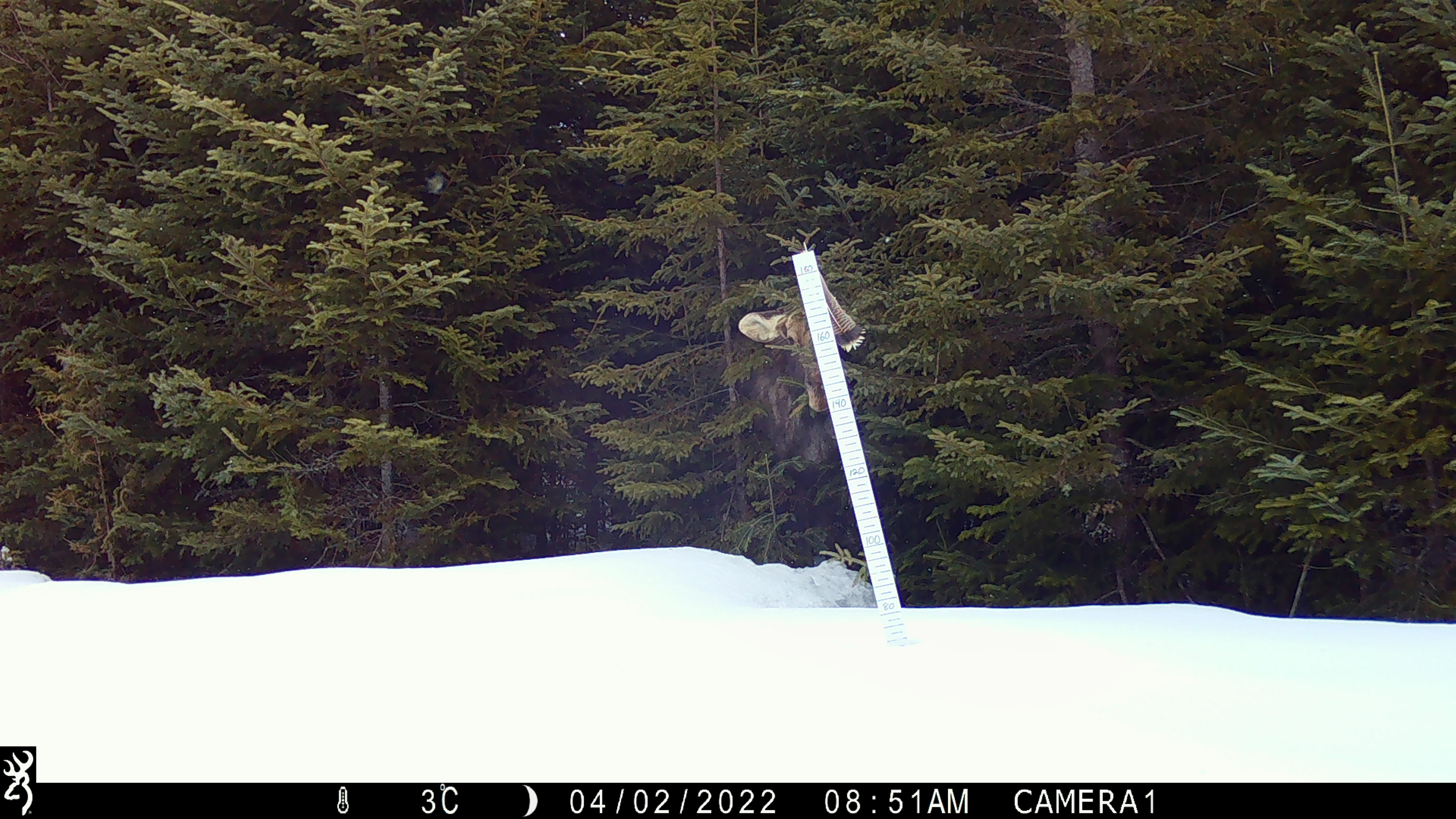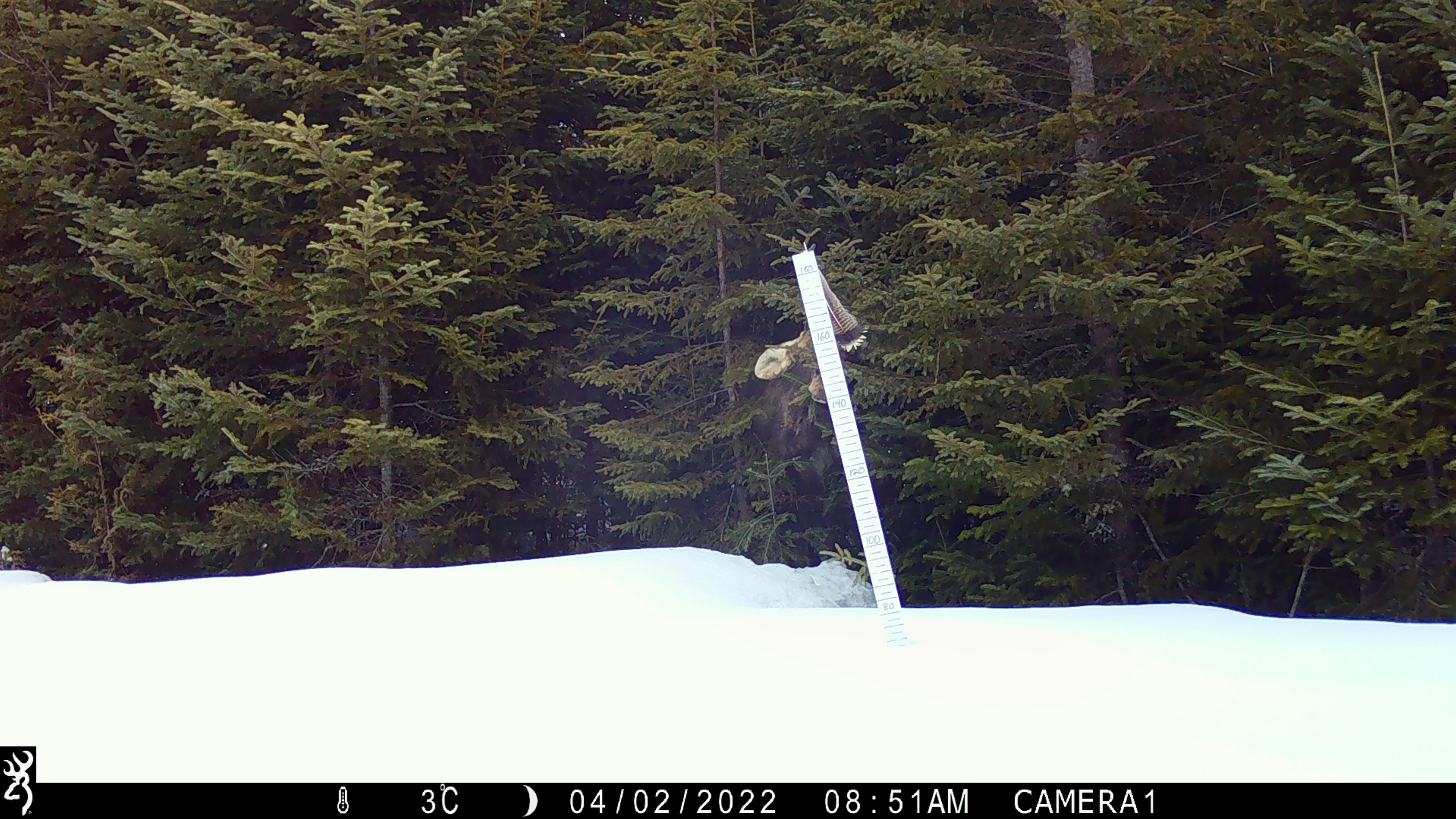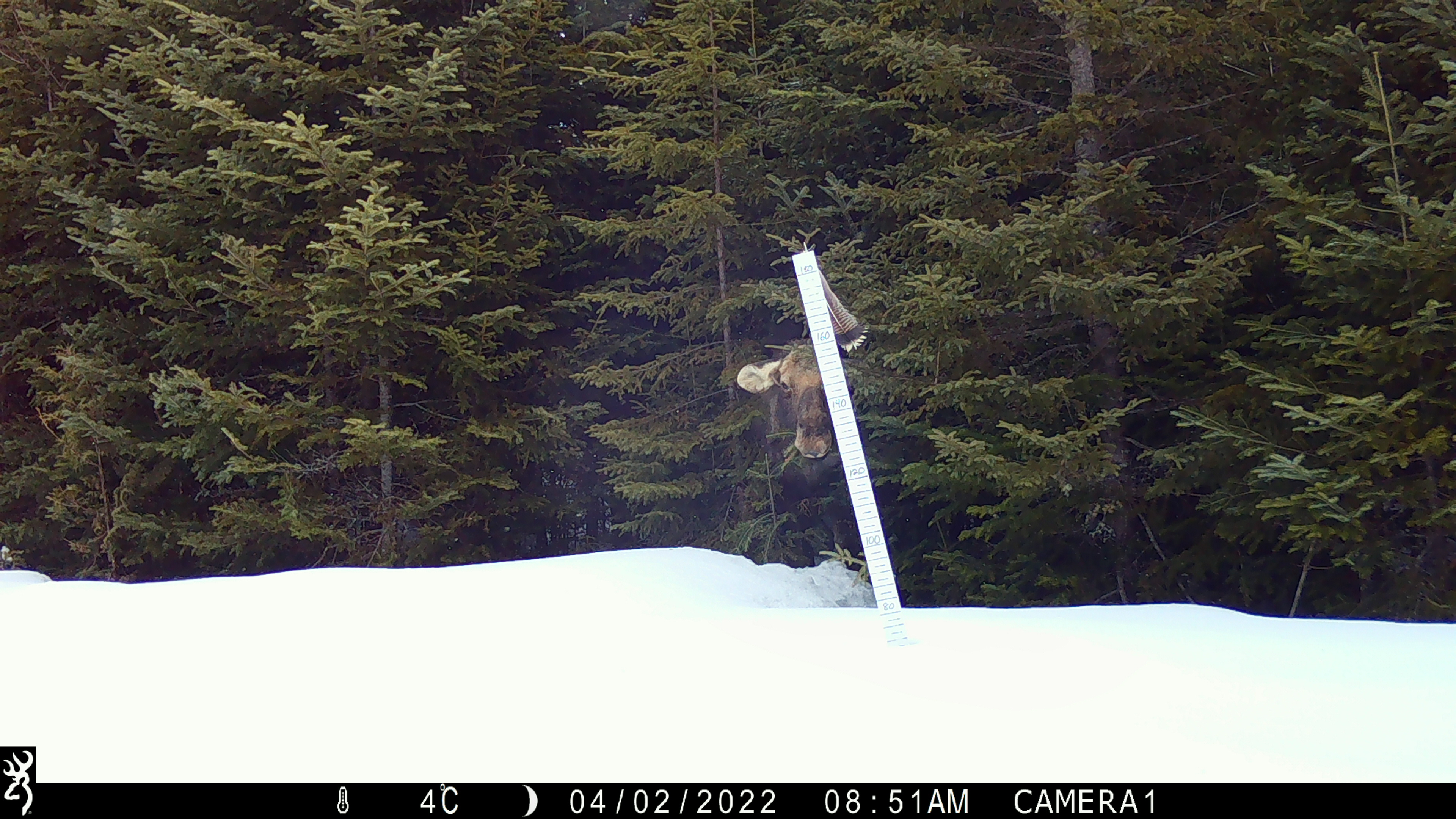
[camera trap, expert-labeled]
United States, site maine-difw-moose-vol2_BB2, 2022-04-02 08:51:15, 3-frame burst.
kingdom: Animalia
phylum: Chordata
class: Mammalia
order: Artiodactyla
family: Cervidae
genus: Alces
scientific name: Alces alces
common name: moose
Moose (Alces alces).